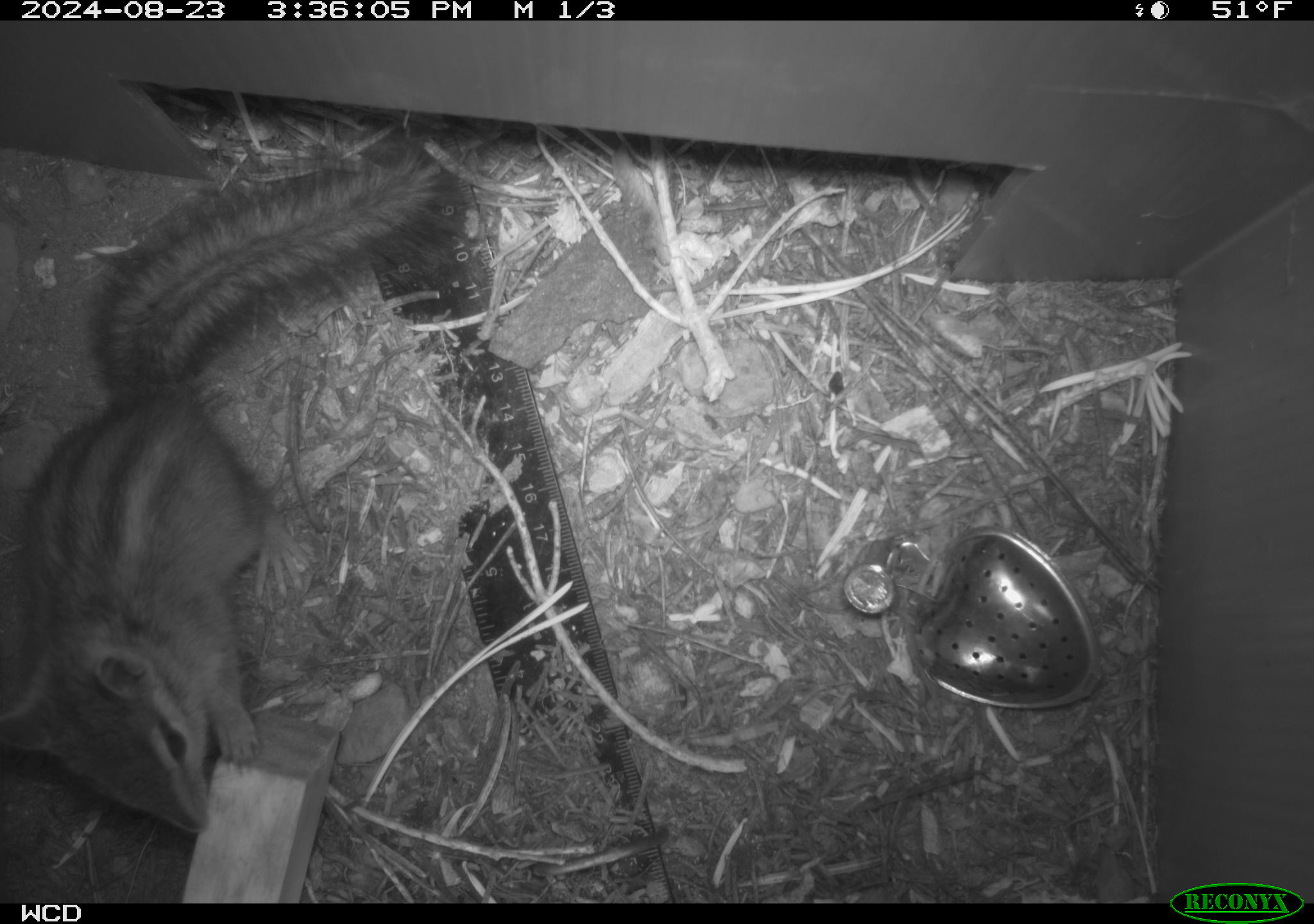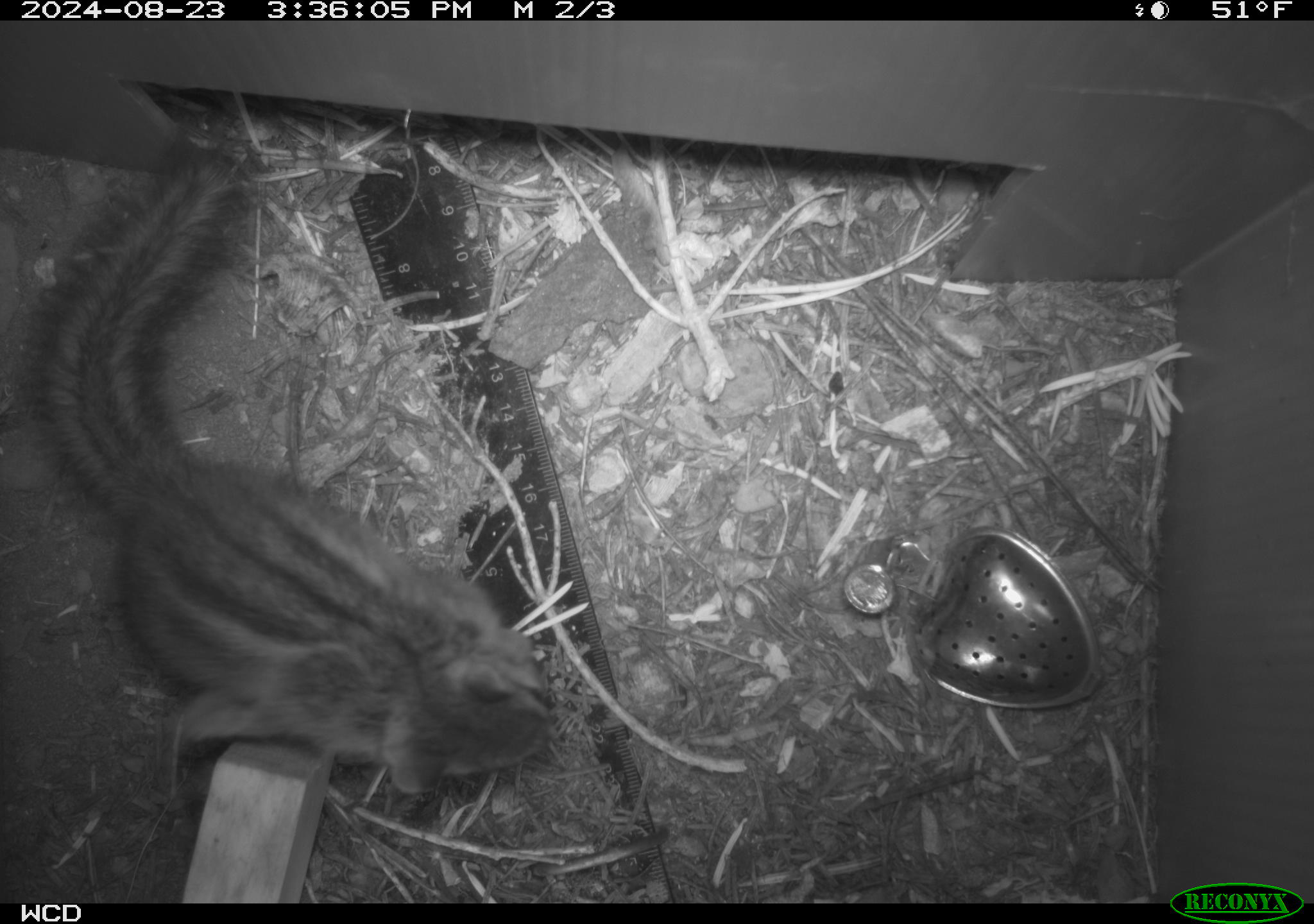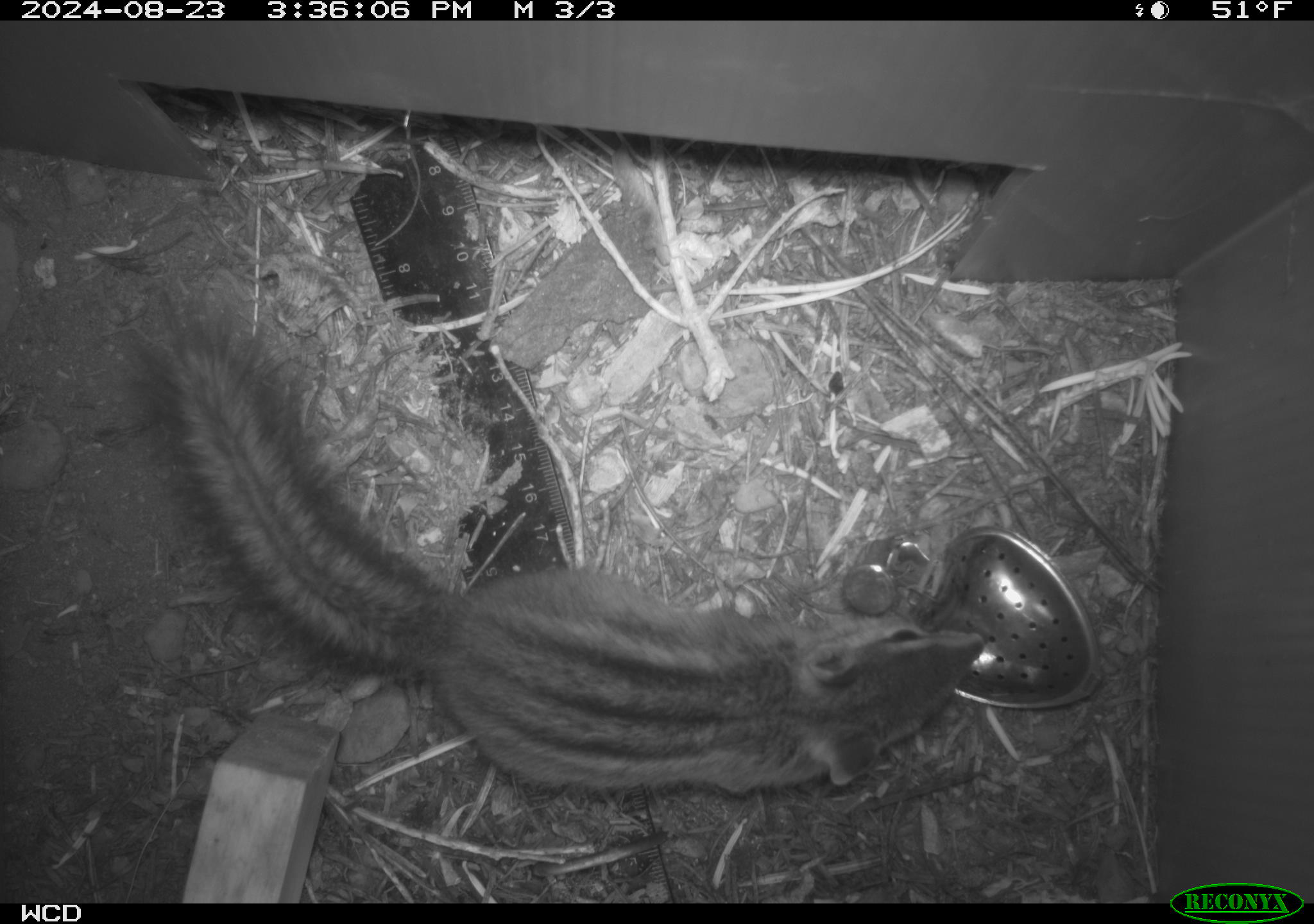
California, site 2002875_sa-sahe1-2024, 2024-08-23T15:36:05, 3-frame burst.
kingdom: Animalia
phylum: Chordata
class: Mammalia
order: Rodentia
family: Sciuridae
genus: Neotamias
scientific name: Neotamias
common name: western chipmunks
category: neotamias species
Neotamias species (western chipmunks) (Neotamias).